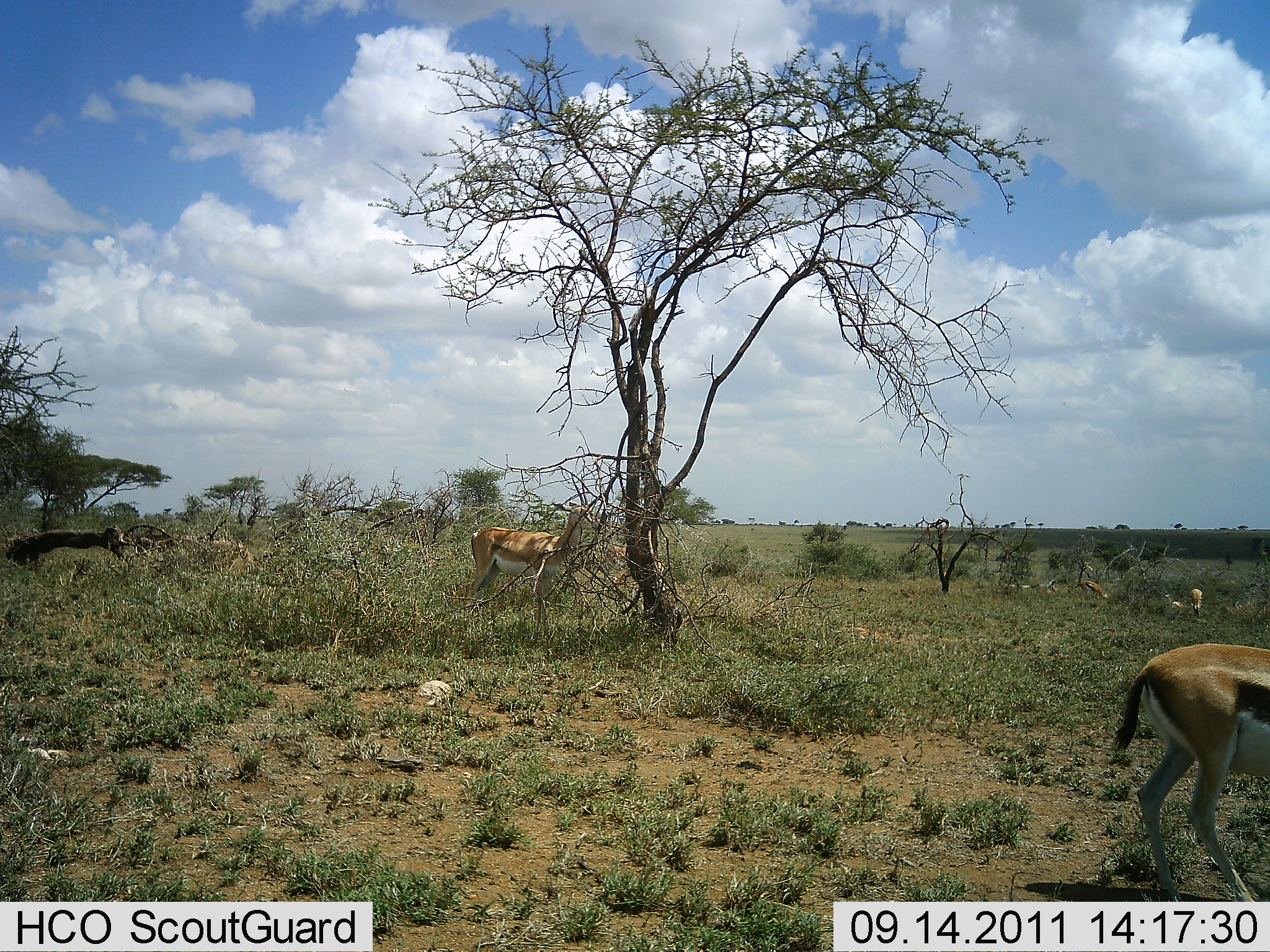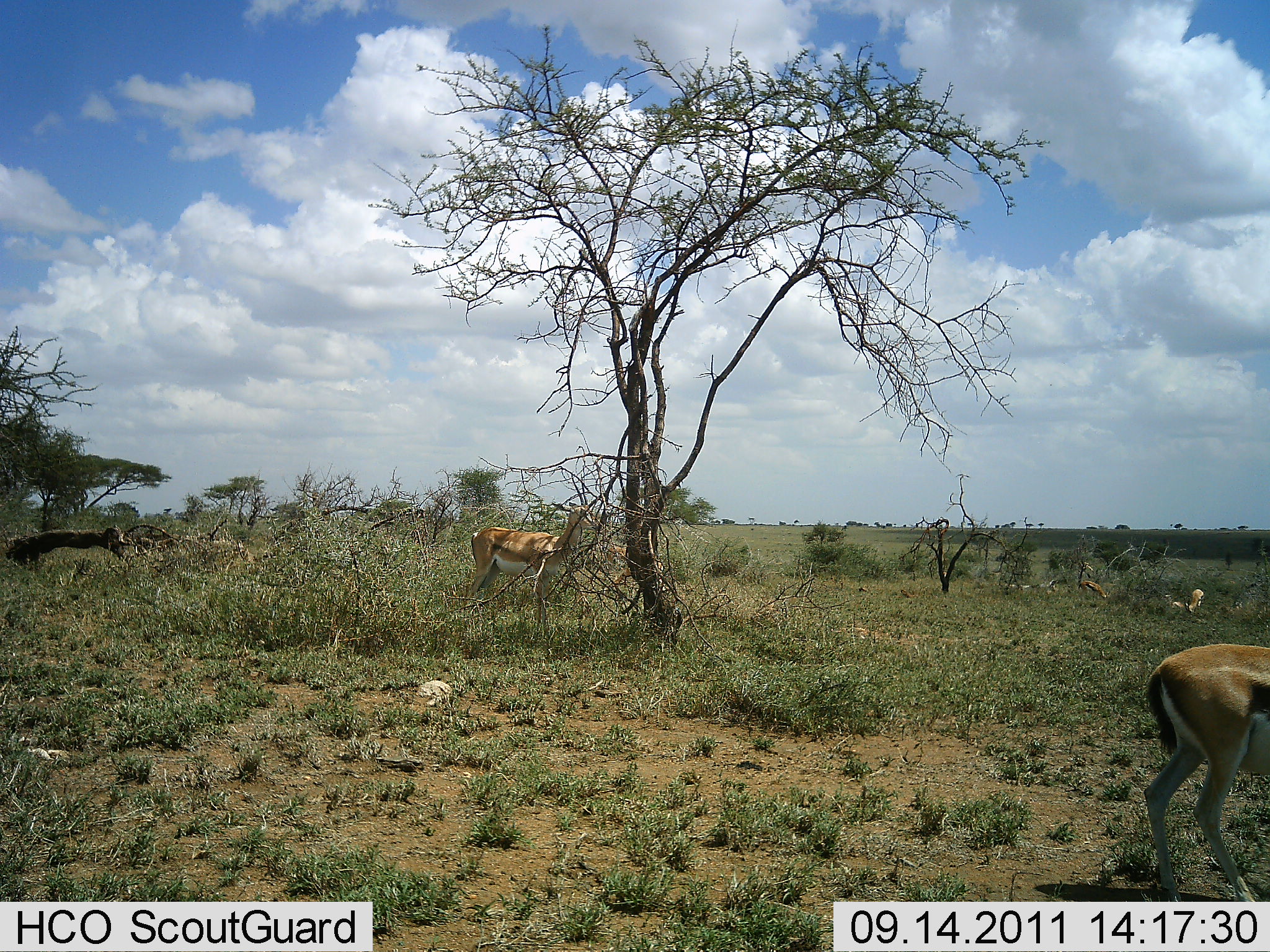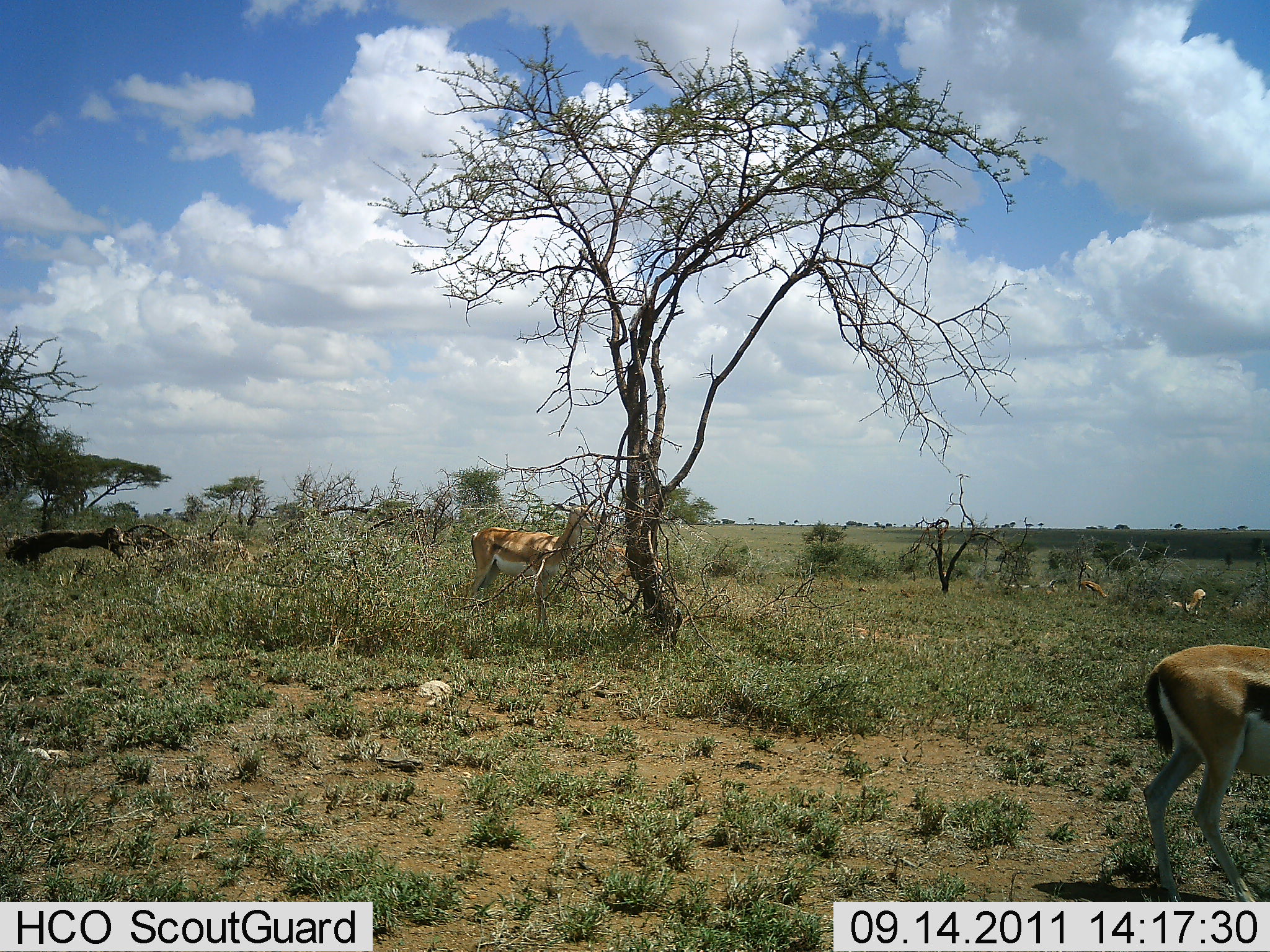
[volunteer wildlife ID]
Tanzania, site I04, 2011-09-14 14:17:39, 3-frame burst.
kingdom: Animalia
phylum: Chordata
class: Mammalia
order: Artiodactyla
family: Bovidae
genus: Eudorcas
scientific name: Eudorcas thomsonii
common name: thomson's gazelle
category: gazellethomsons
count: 3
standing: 46%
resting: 8%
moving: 8%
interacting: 0%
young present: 0%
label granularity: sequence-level